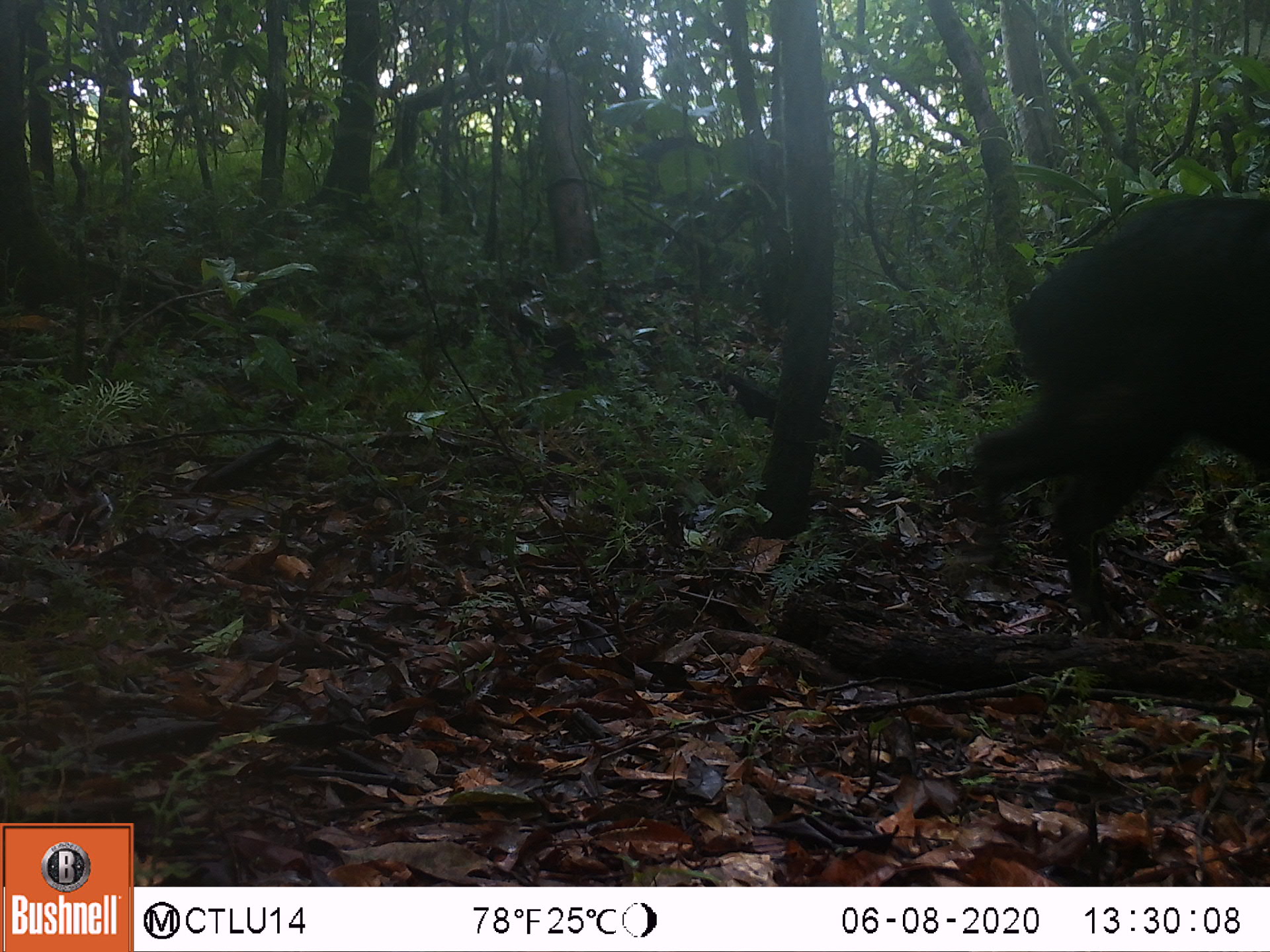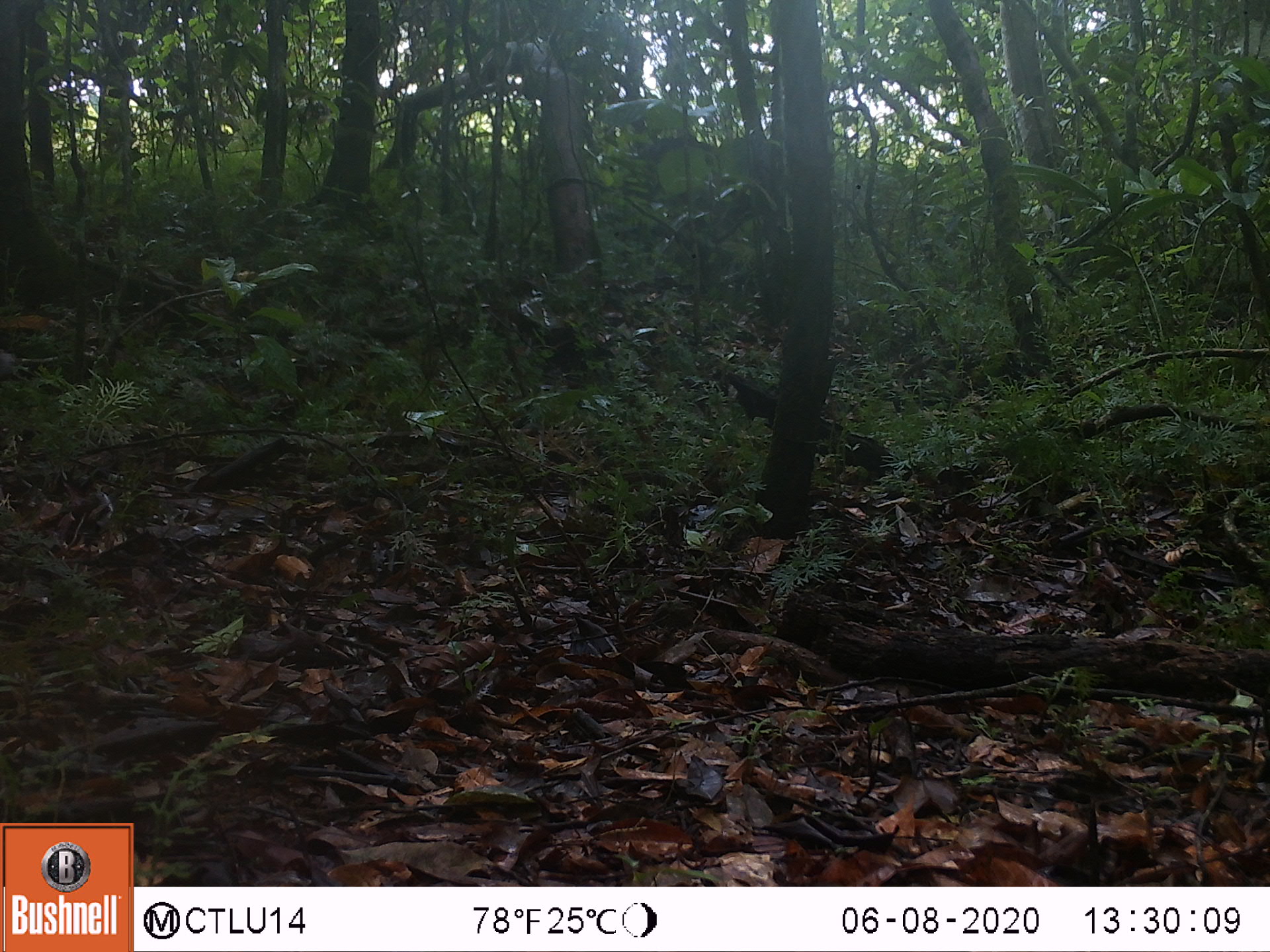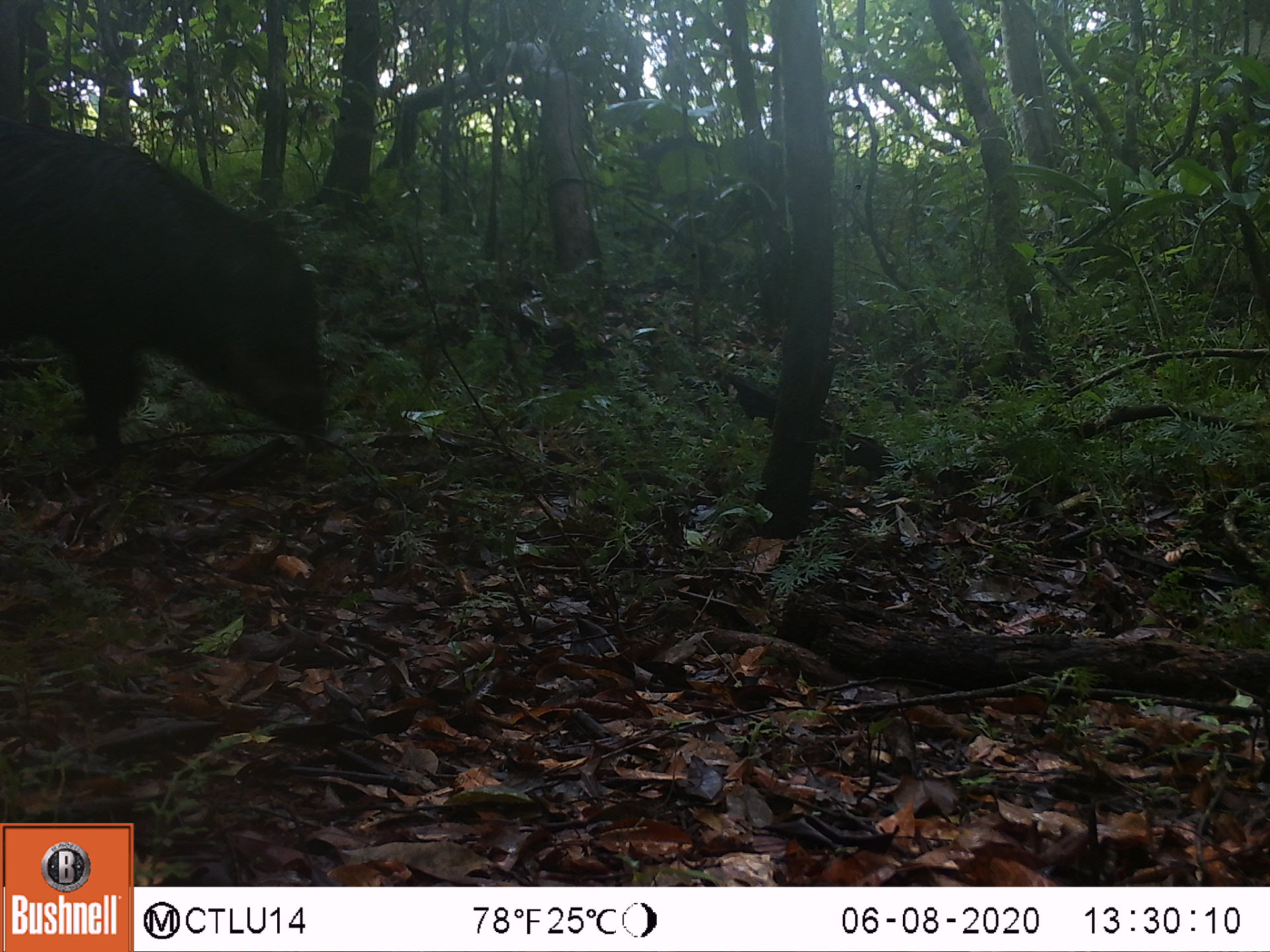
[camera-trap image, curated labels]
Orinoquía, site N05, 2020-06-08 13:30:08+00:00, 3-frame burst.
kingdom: Animalia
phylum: Chordata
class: Mammalia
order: Artiodactyla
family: Tayassuidae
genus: Tayassu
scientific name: Tayassu pecari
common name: white-lipped peccary